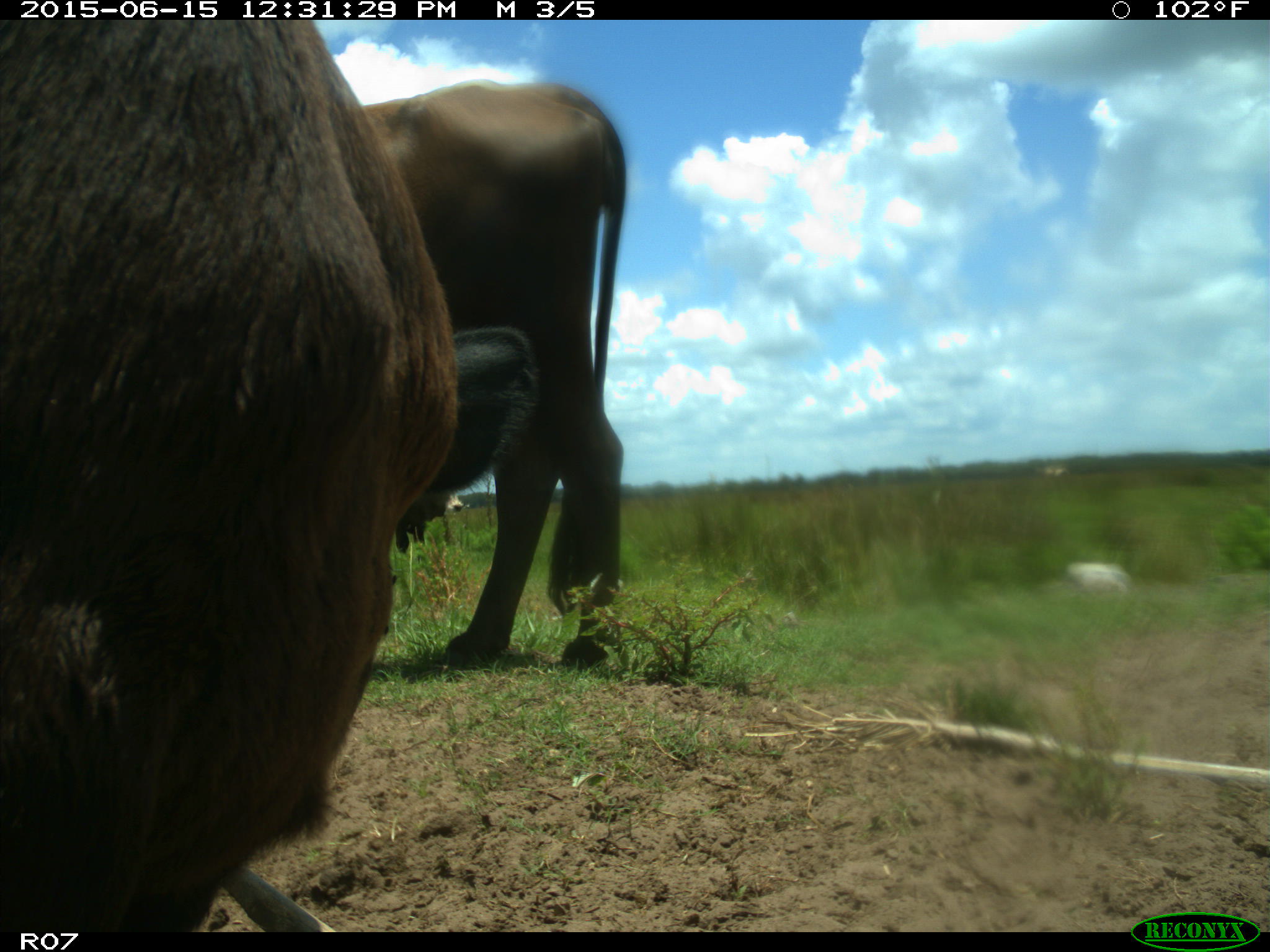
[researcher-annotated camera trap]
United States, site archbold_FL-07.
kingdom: Animalia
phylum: Chordata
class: Mammalia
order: Artiodactyla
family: Bovidae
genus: Bos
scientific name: Bos taurus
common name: domestic cow